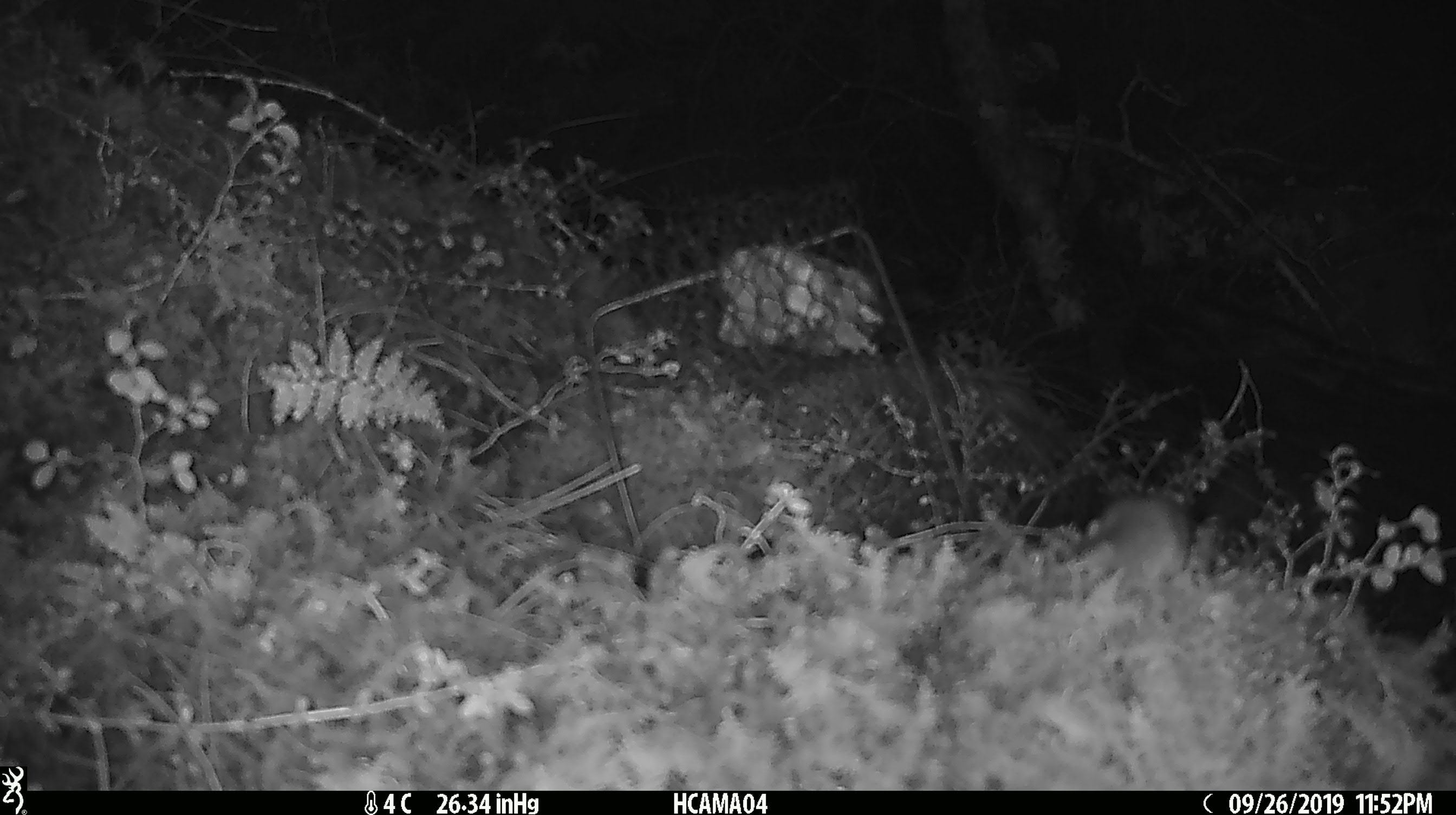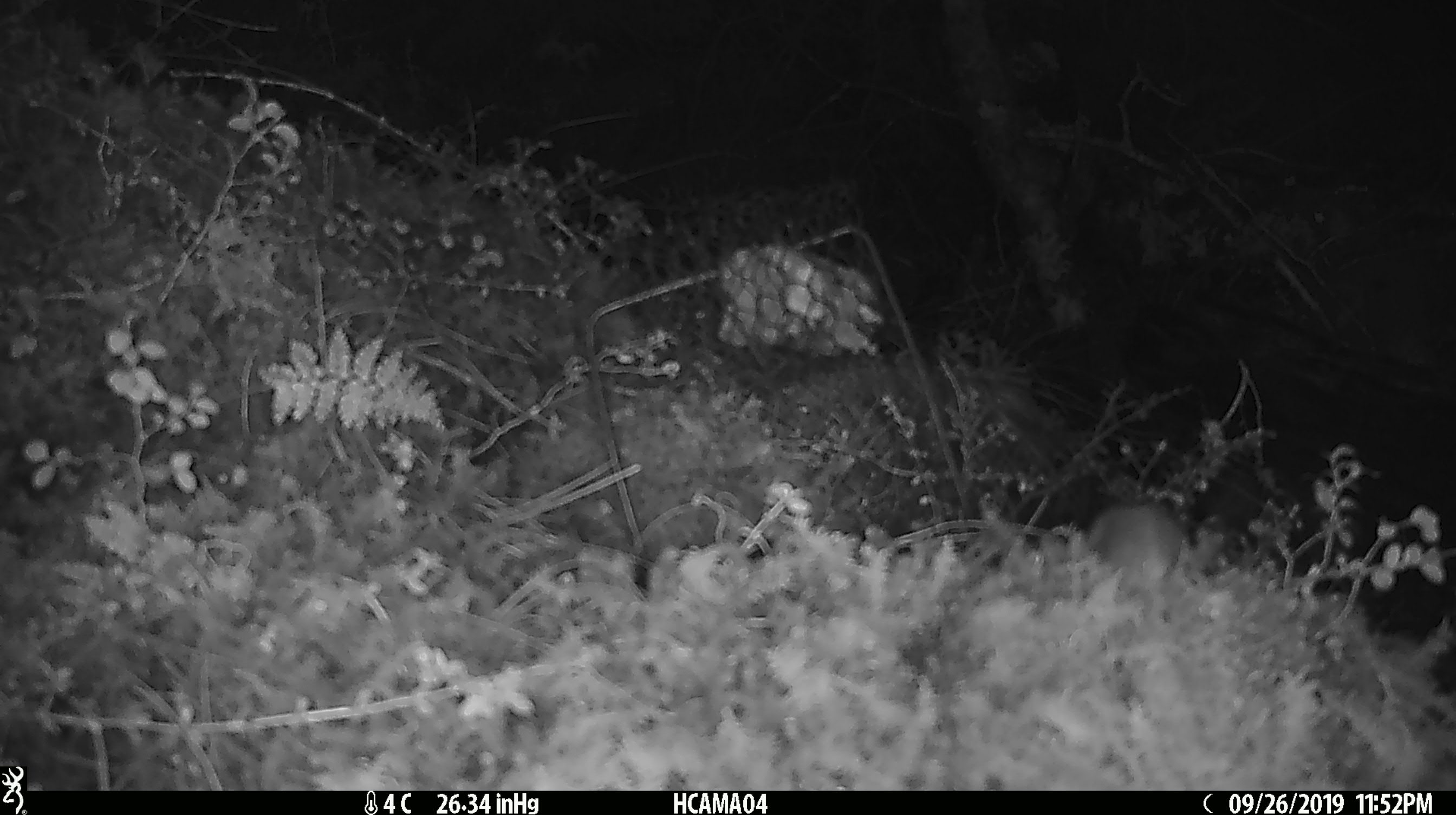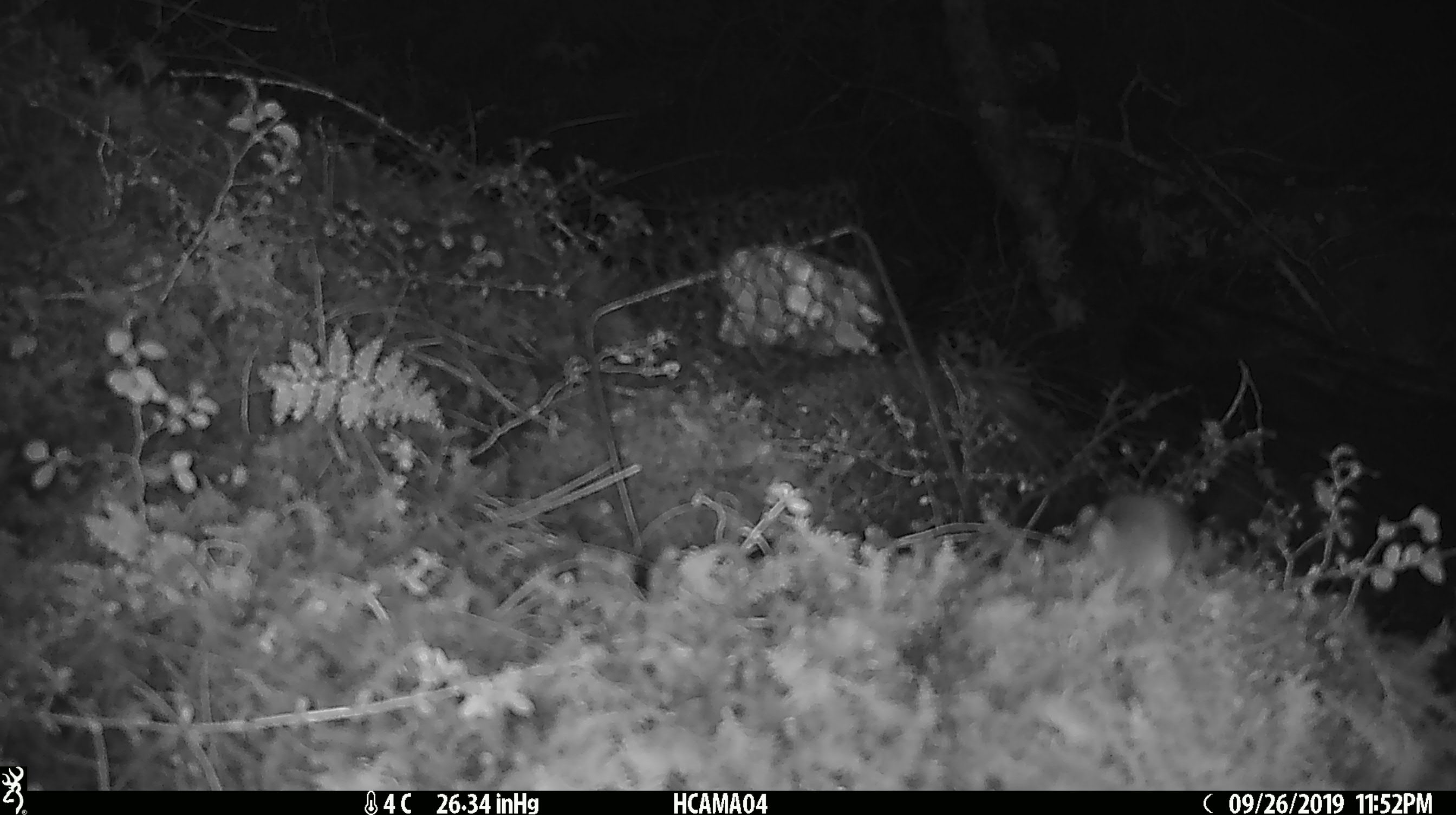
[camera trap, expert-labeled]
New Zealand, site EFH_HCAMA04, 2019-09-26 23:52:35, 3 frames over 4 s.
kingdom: Animalia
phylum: Chordata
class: Mammalia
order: Rodentia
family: Muridae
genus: Mus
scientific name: Mus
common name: mouse